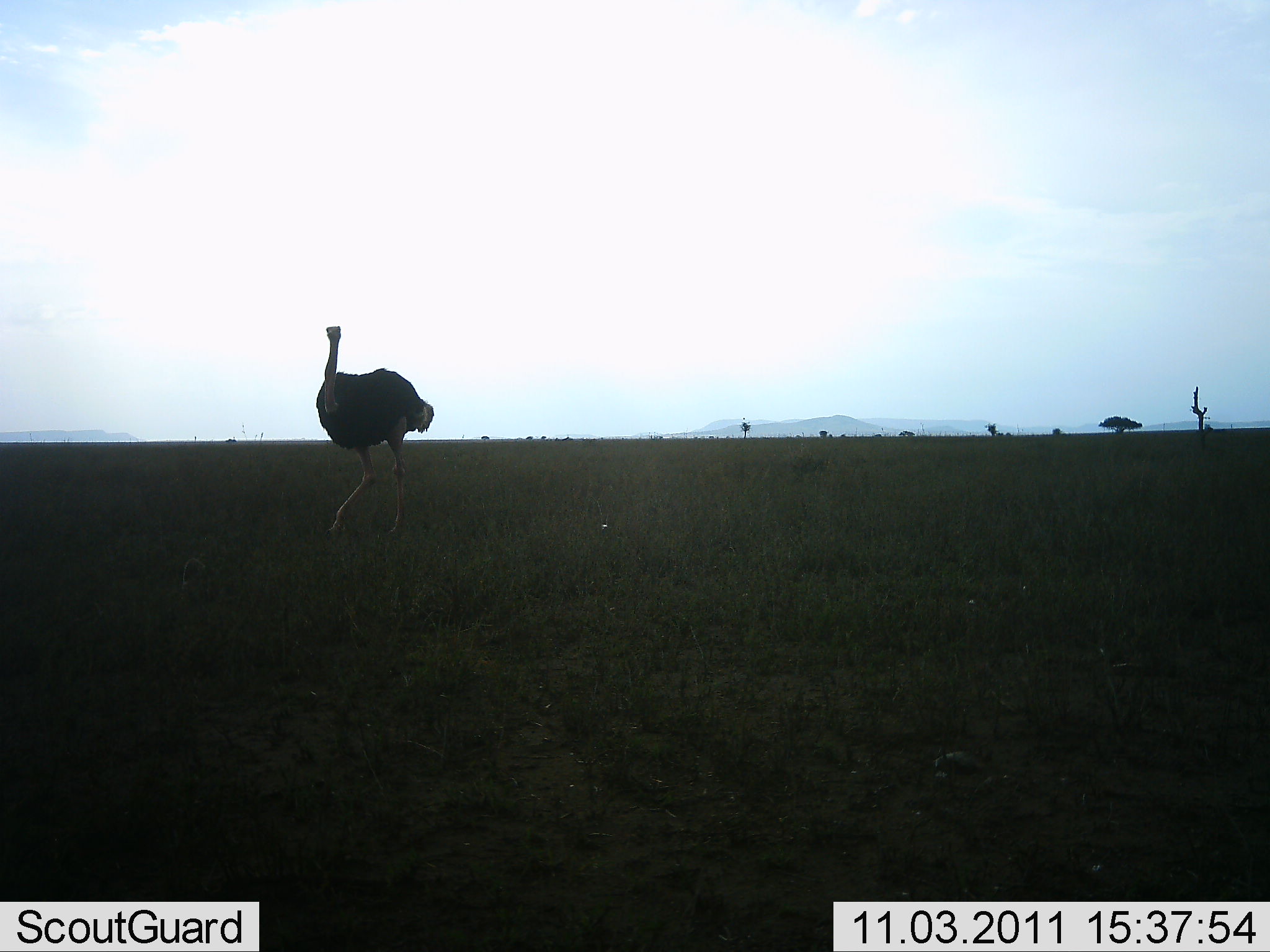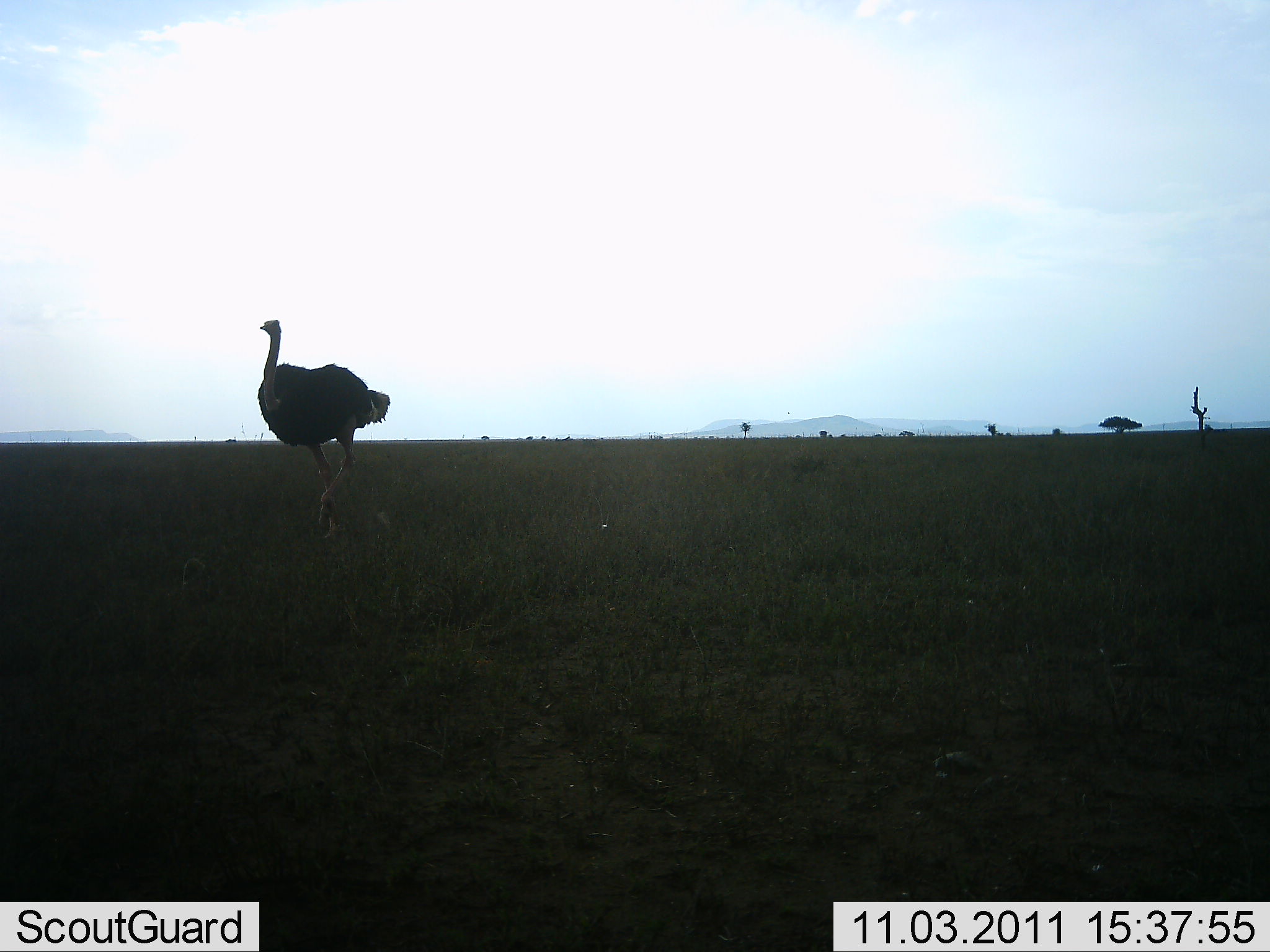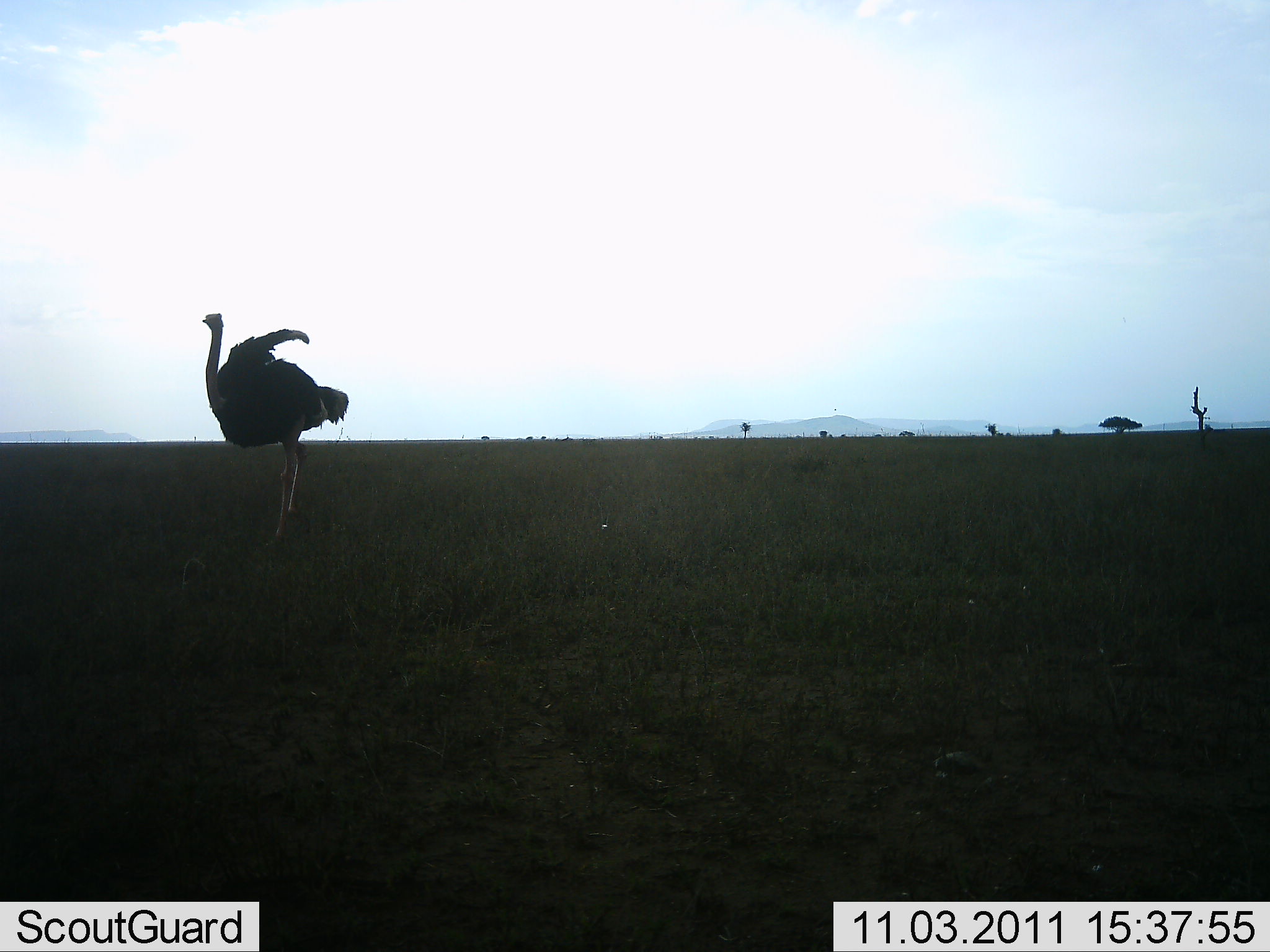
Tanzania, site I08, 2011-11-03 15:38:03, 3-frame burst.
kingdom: Animalia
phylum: Chordata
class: Aves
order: Struthioniformes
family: Struthionidae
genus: Struthio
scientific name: Struthio camelus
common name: ostrich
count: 1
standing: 0%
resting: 0%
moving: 100%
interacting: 0%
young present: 0%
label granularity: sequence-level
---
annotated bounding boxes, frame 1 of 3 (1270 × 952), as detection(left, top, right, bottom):
animal: detection(315, 326, 436, 546)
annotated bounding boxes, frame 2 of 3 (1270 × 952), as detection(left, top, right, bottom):
animal: detection(256, 319, 392, 541)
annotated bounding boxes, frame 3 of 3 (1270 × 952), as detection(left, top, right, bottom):
animal: detection(203, 312, 349, 544)